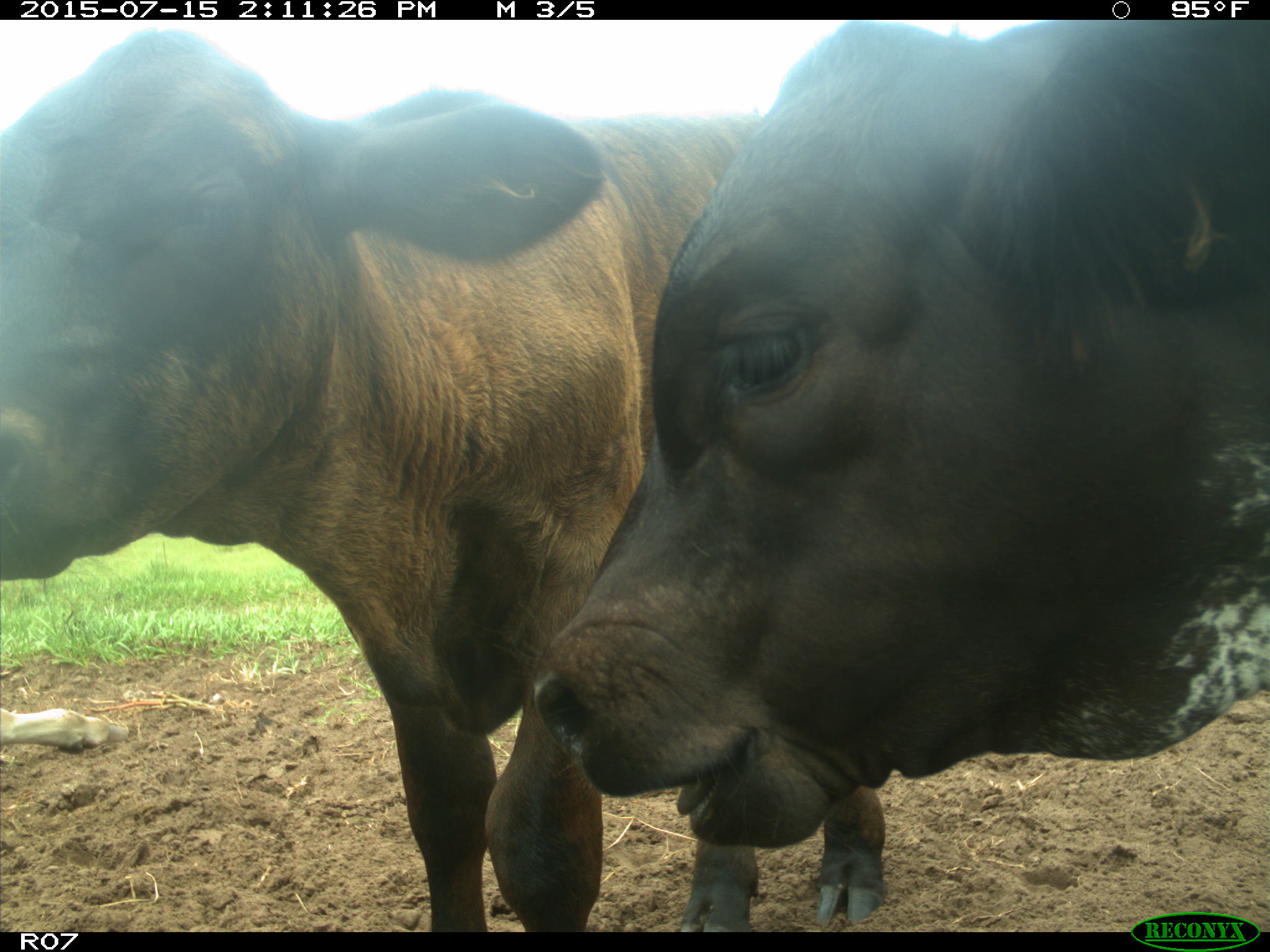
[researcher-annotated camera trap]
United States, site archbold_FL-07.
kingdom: Animalia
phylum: Chordata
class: Mammalia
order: Artiodactyla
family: Bovidae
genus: Bos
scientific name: Bos taurus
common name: domestic cow